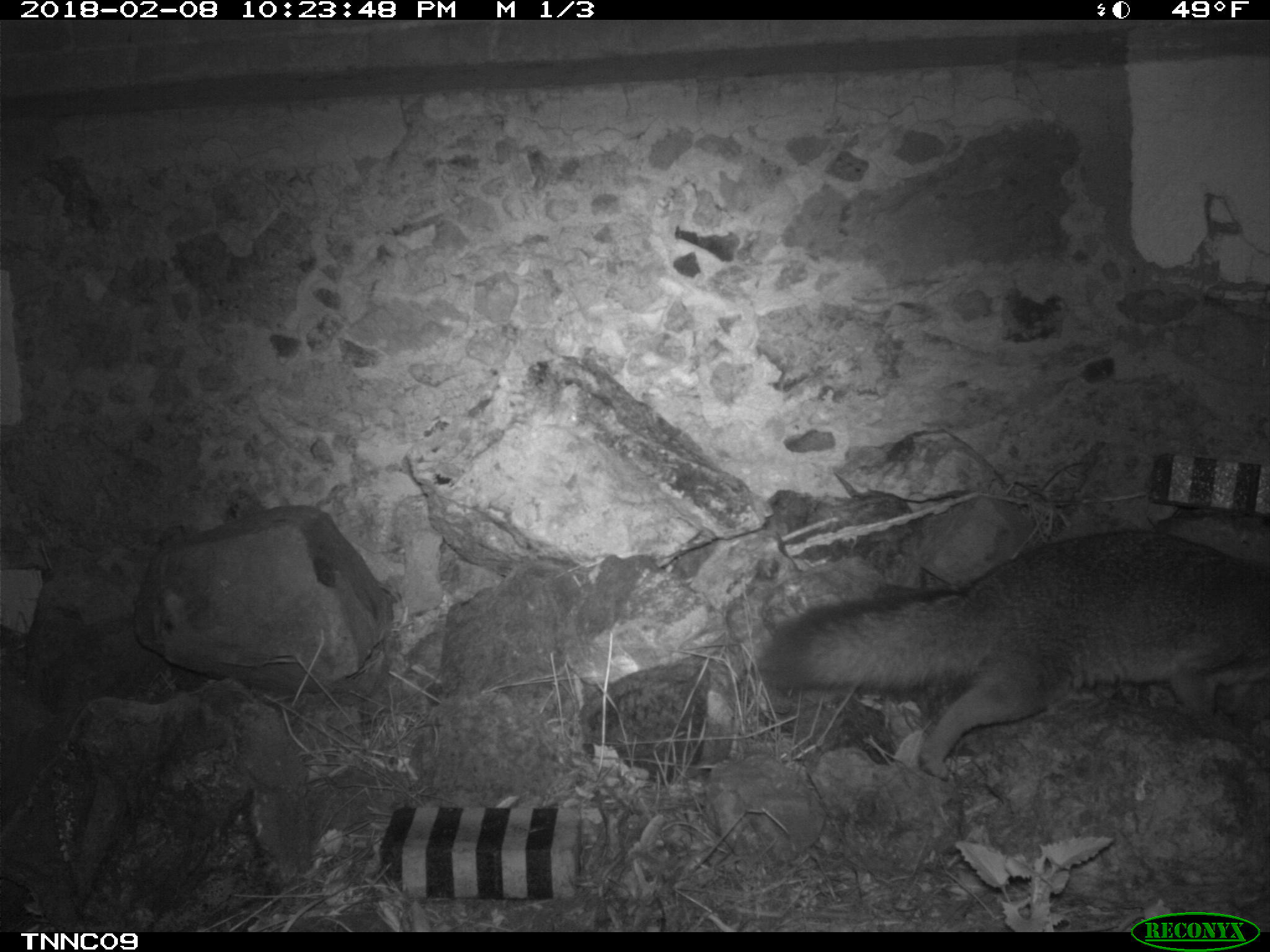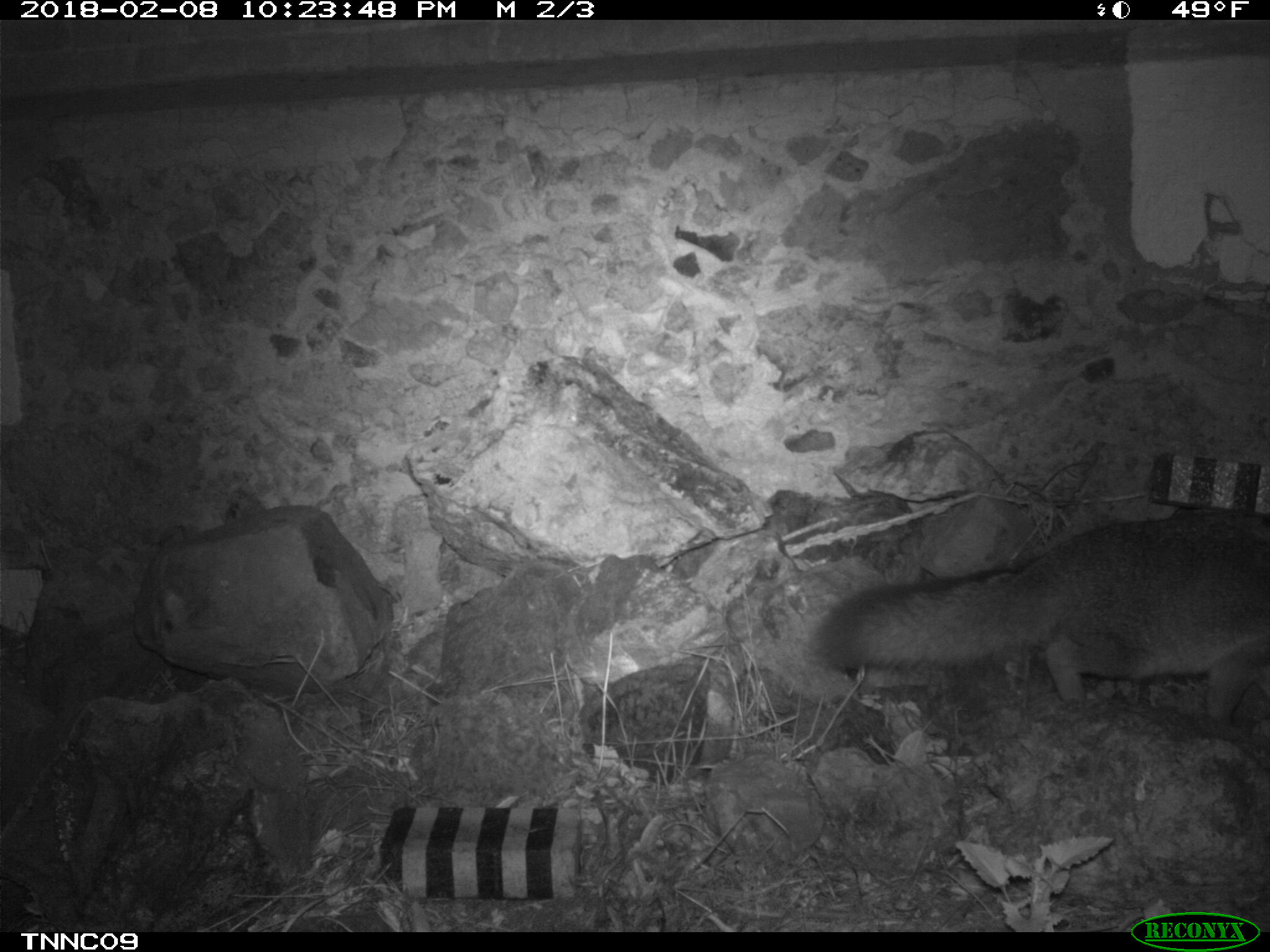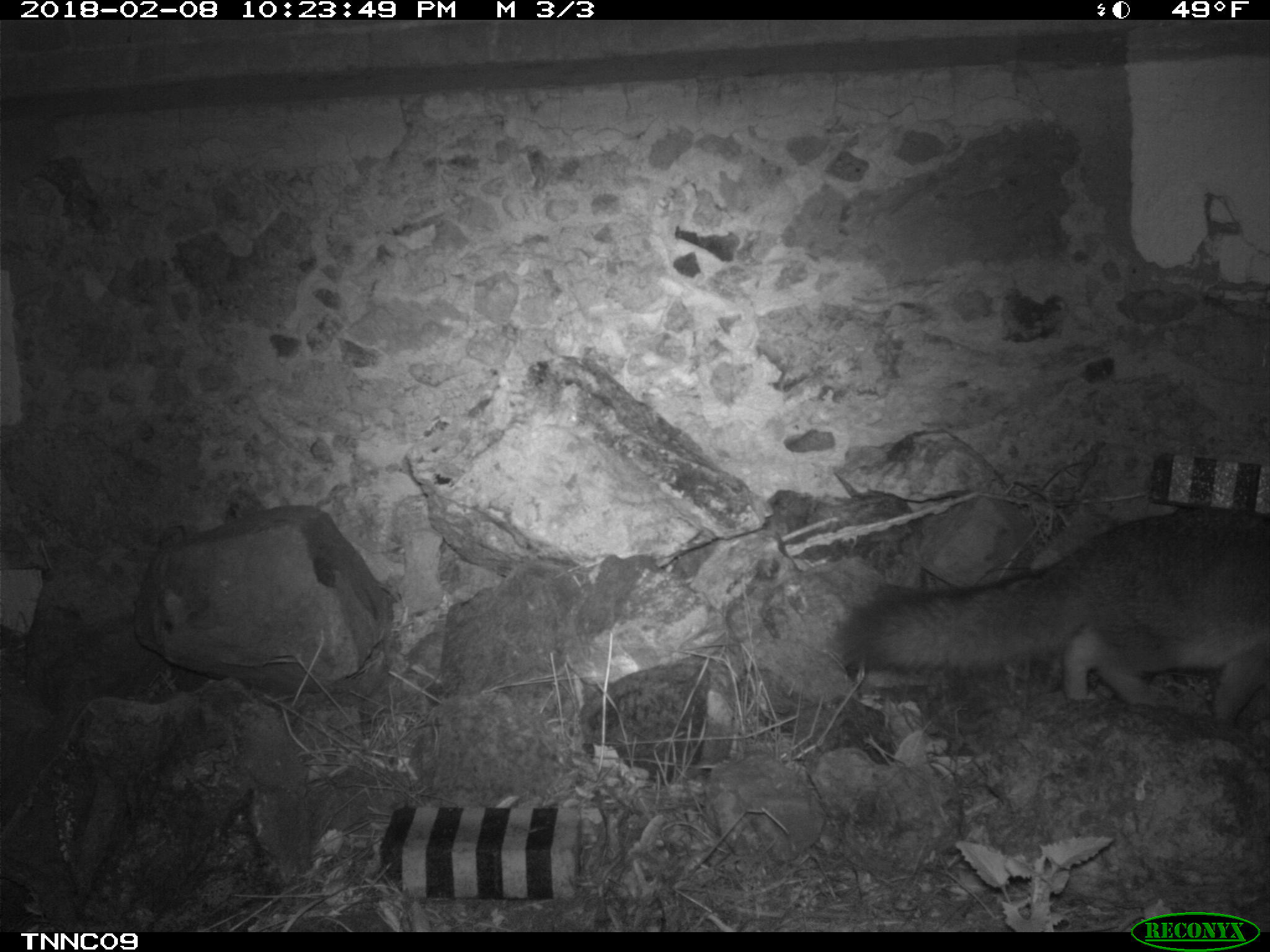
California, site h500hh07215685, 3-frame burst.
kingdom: Animalia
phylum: Chordata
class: Mammalia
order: Carnivora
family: Canidae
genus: Urocyon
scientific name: Urocyon littoralis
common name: island fox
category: fox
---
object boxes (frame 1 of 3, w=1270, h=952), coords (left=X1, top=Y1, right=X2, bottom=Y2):
fox: (left=757, top=529, right=1269, bottom=782)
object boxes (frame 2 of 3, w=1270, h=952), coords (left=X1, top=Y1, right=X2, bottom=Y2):
fox: (left=814, top=509, right=1269, bottom=722)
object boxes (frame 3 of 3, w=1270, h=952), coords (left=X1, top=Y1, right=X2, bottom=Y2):
fox: (left=840, top=508, right=1269, bottom=730)